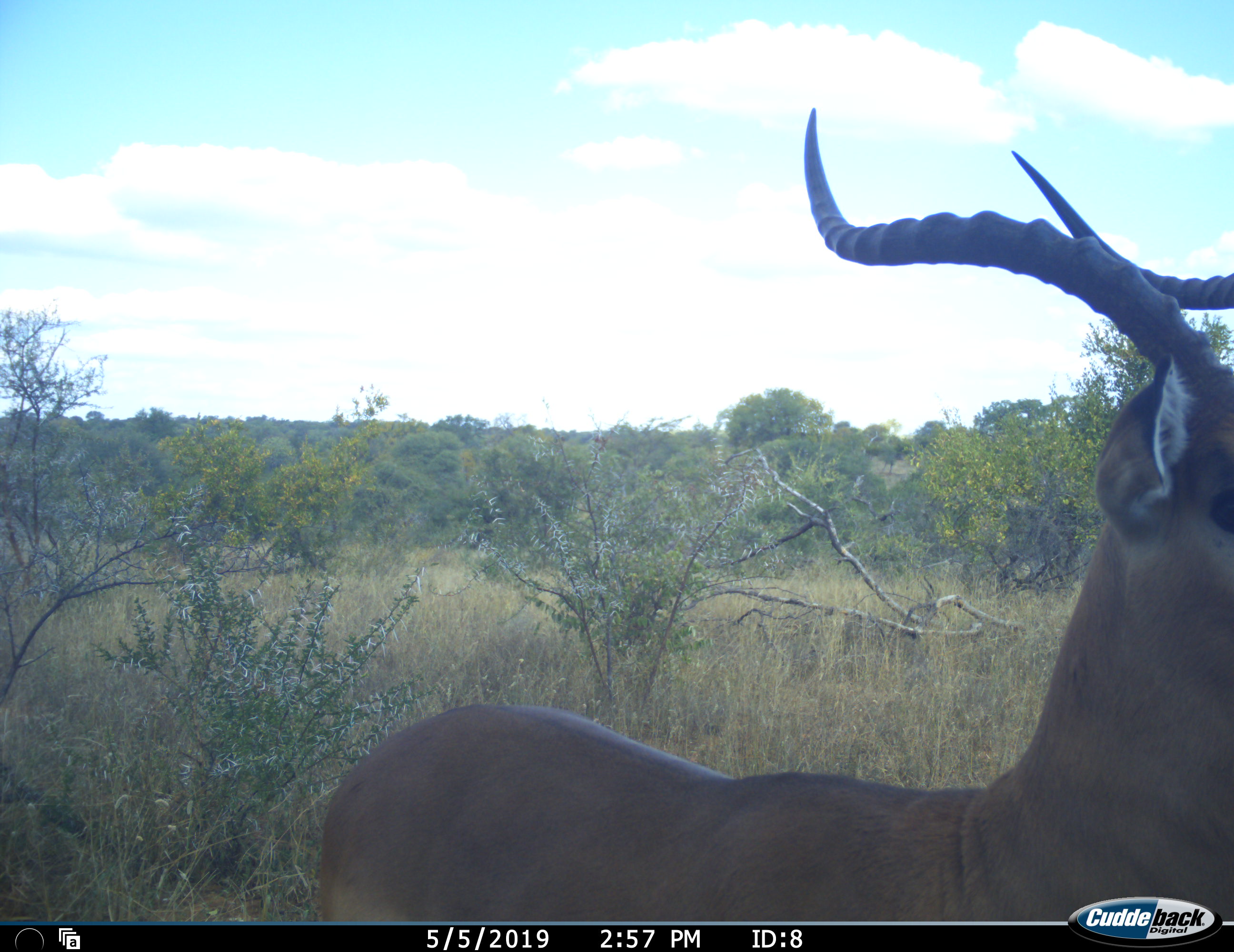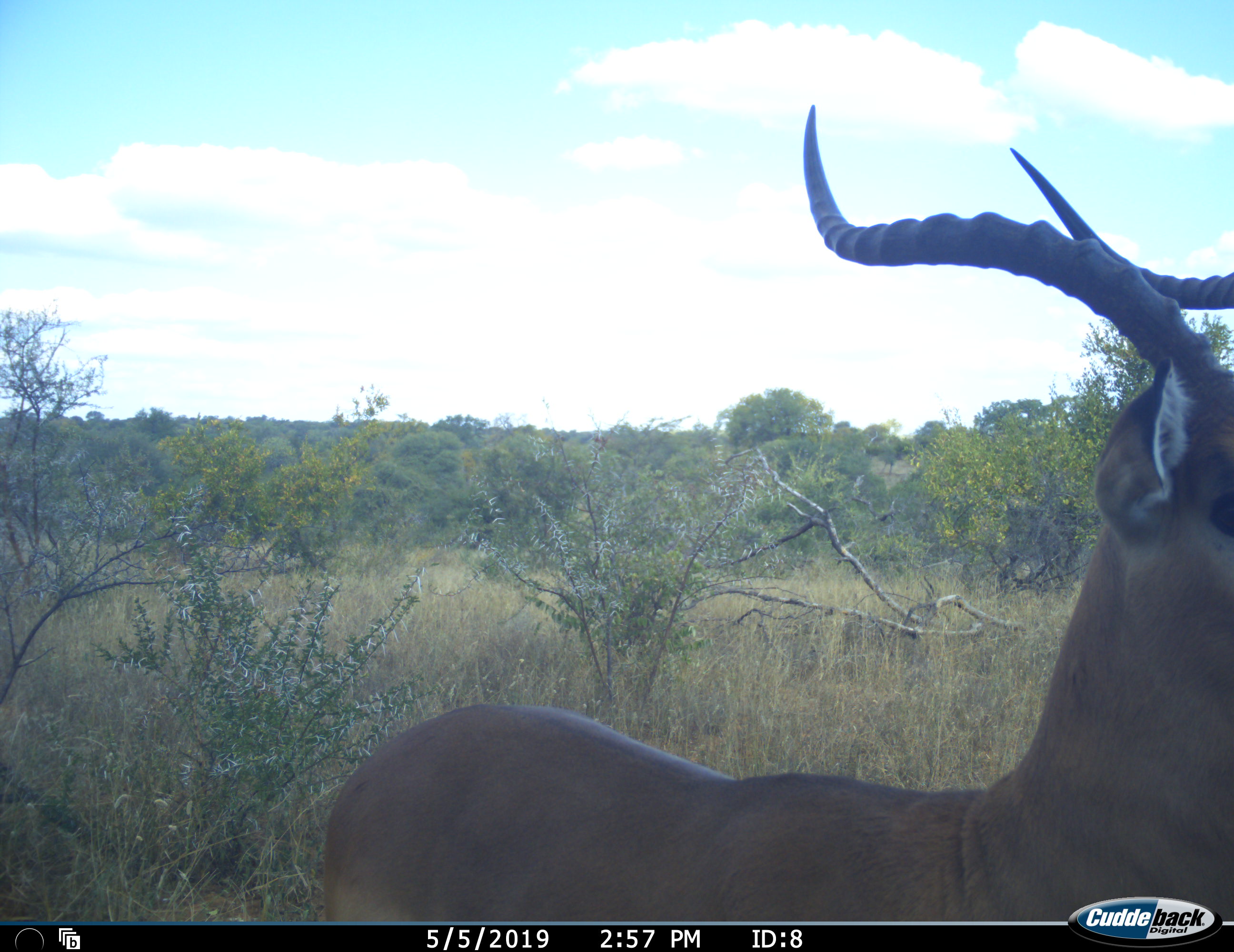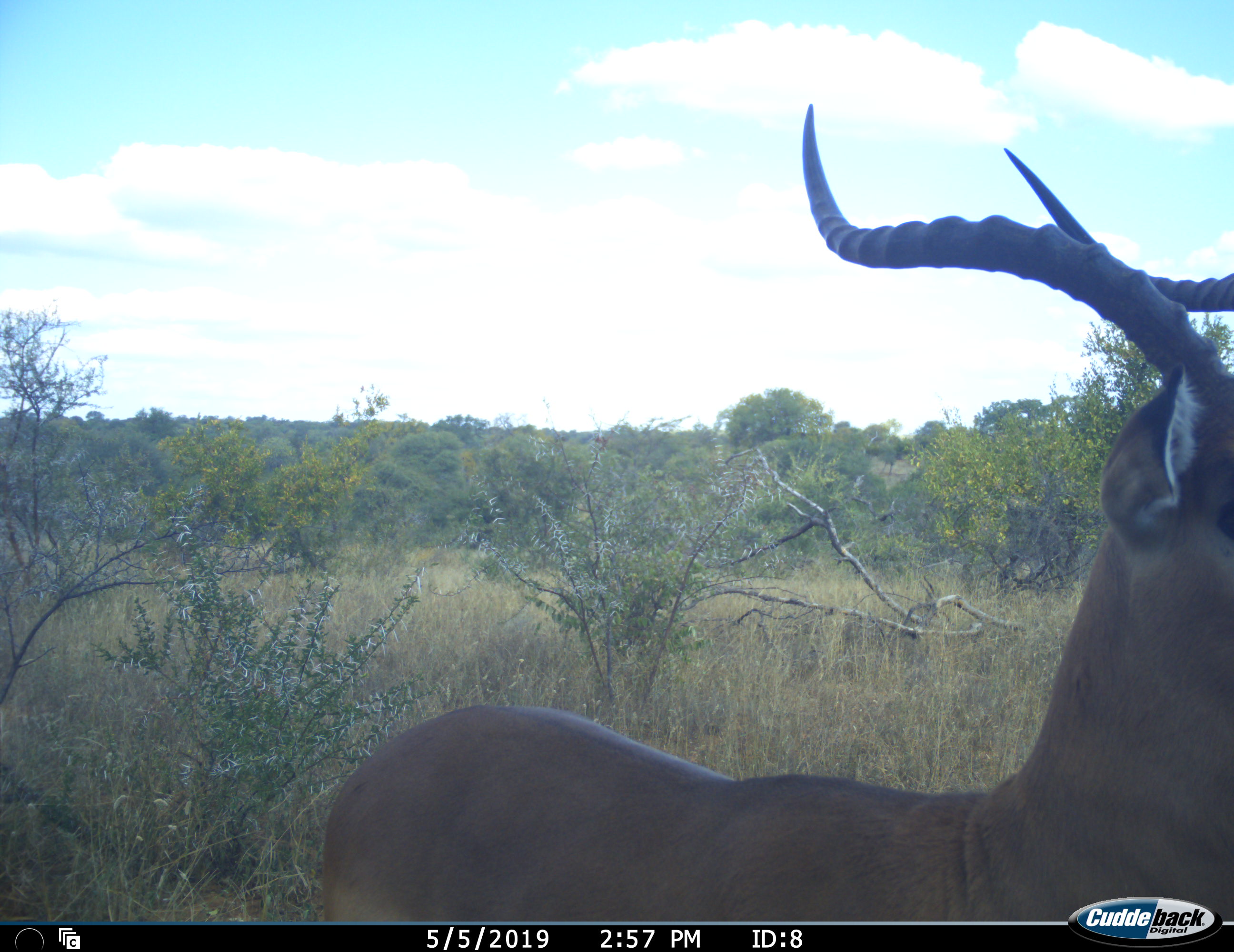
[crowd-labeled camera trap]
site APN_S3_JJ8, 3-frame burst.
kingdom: Animalia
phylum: Chordata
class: Mammalia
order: Artiodactyla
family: Bovidae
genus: Aepyceros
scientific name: Aepyceros melampus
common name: impala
Impala (Aepyceros melampus), count 1. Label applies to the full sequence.